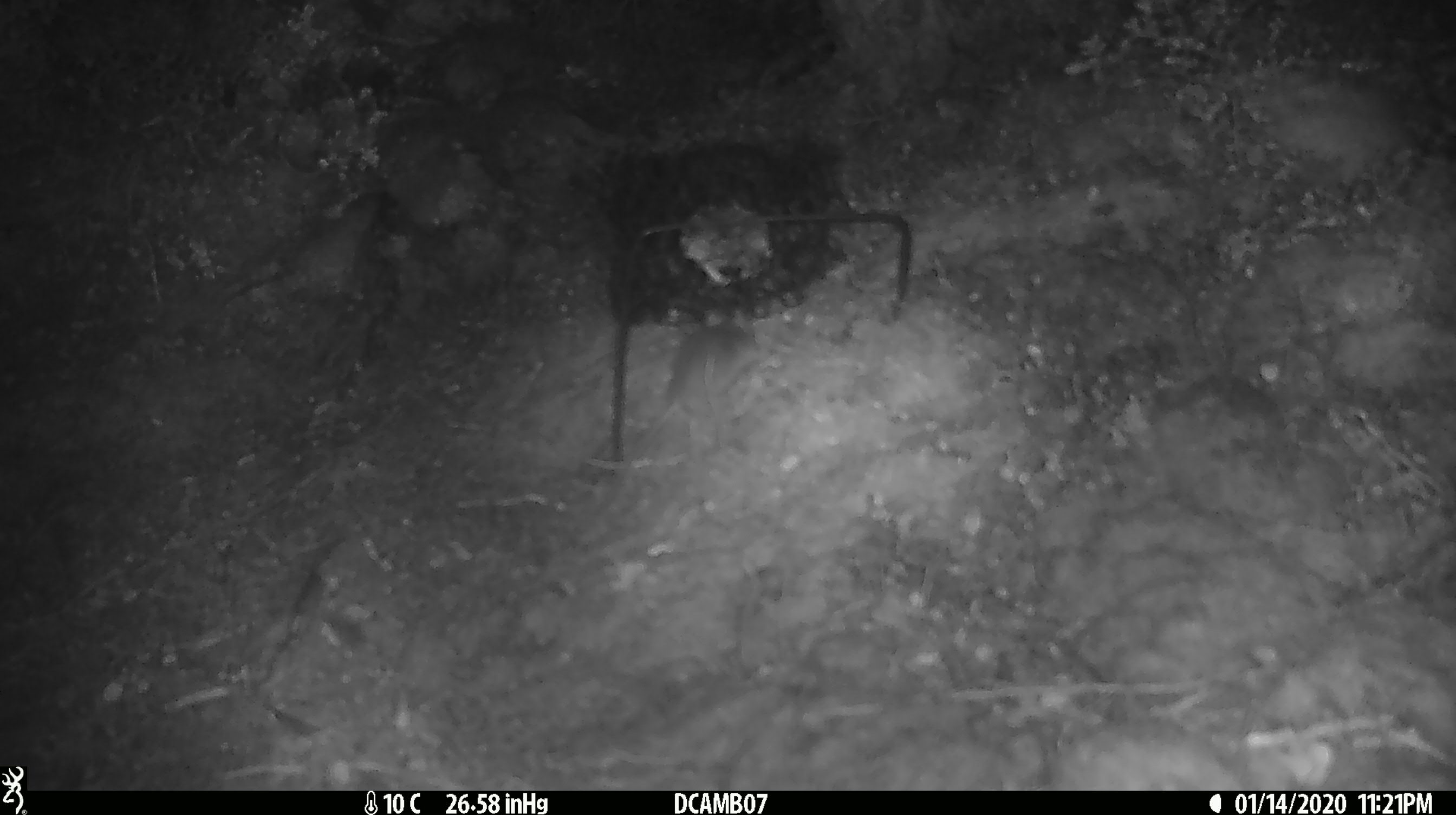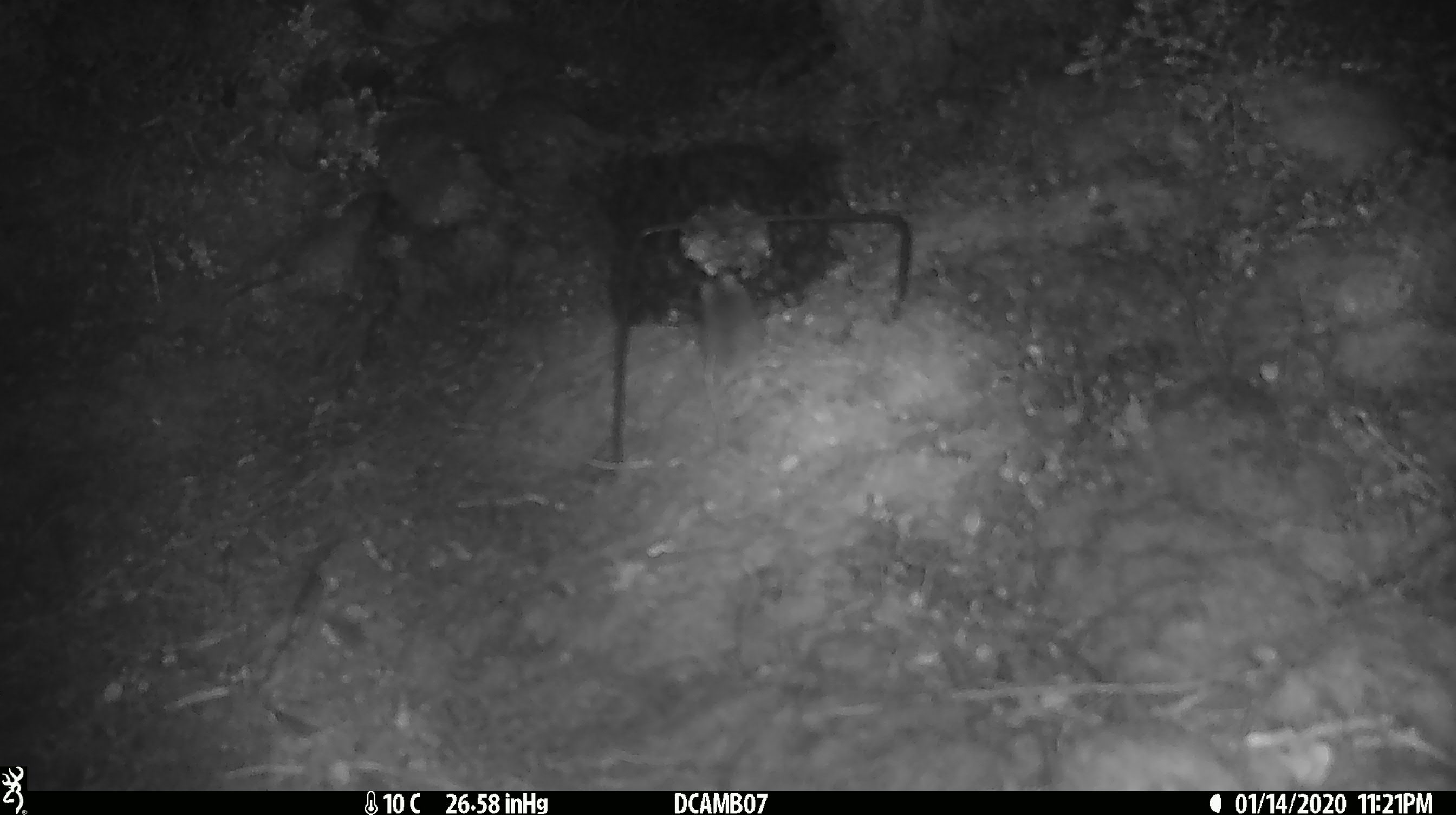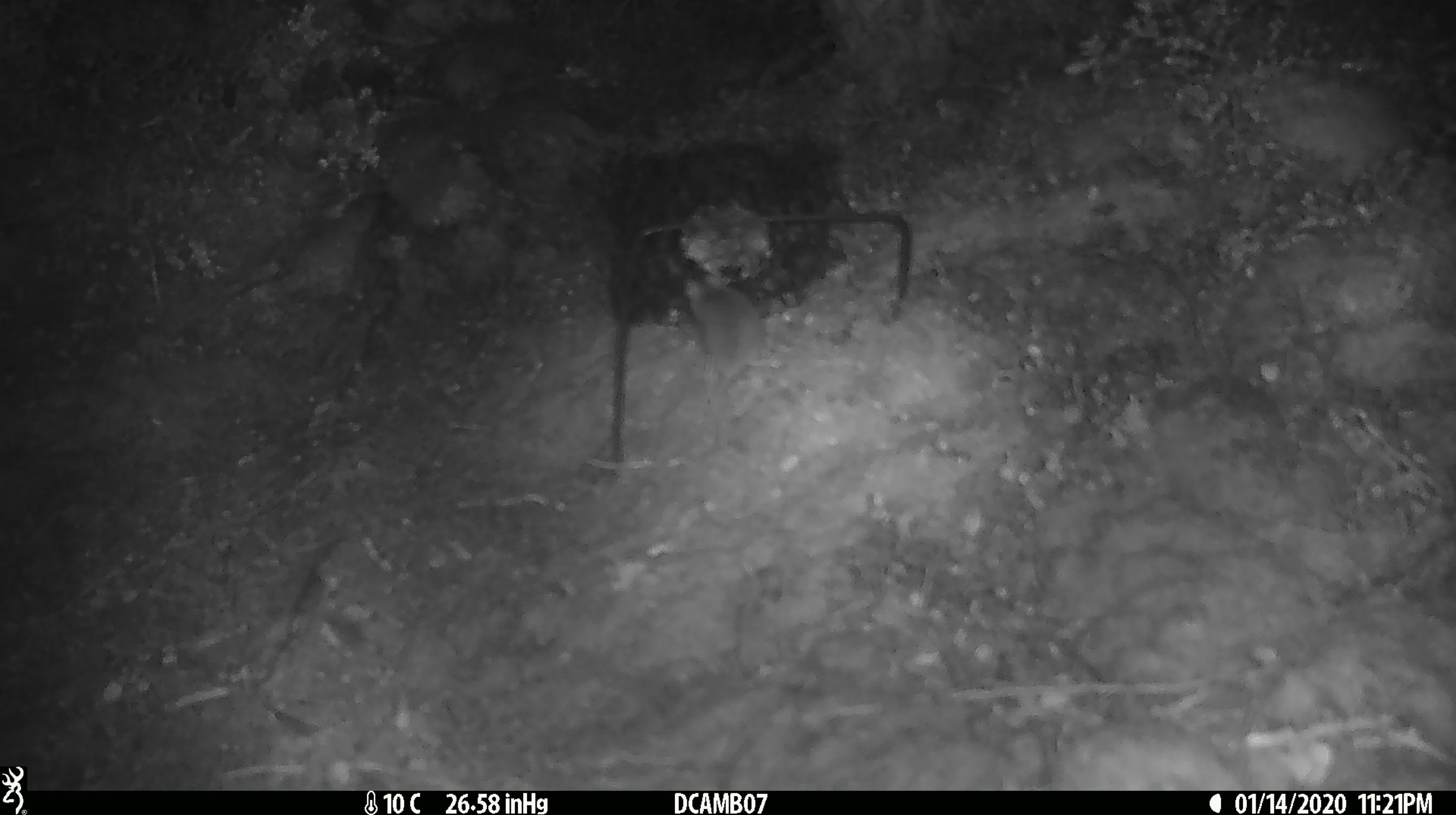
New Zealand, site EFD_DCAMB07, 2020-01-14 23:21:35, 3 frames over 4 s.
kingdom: Animalia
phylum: Chordata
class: Mammalia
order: Rodentia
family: Muridae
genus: Mus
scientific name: Mus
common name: mouse